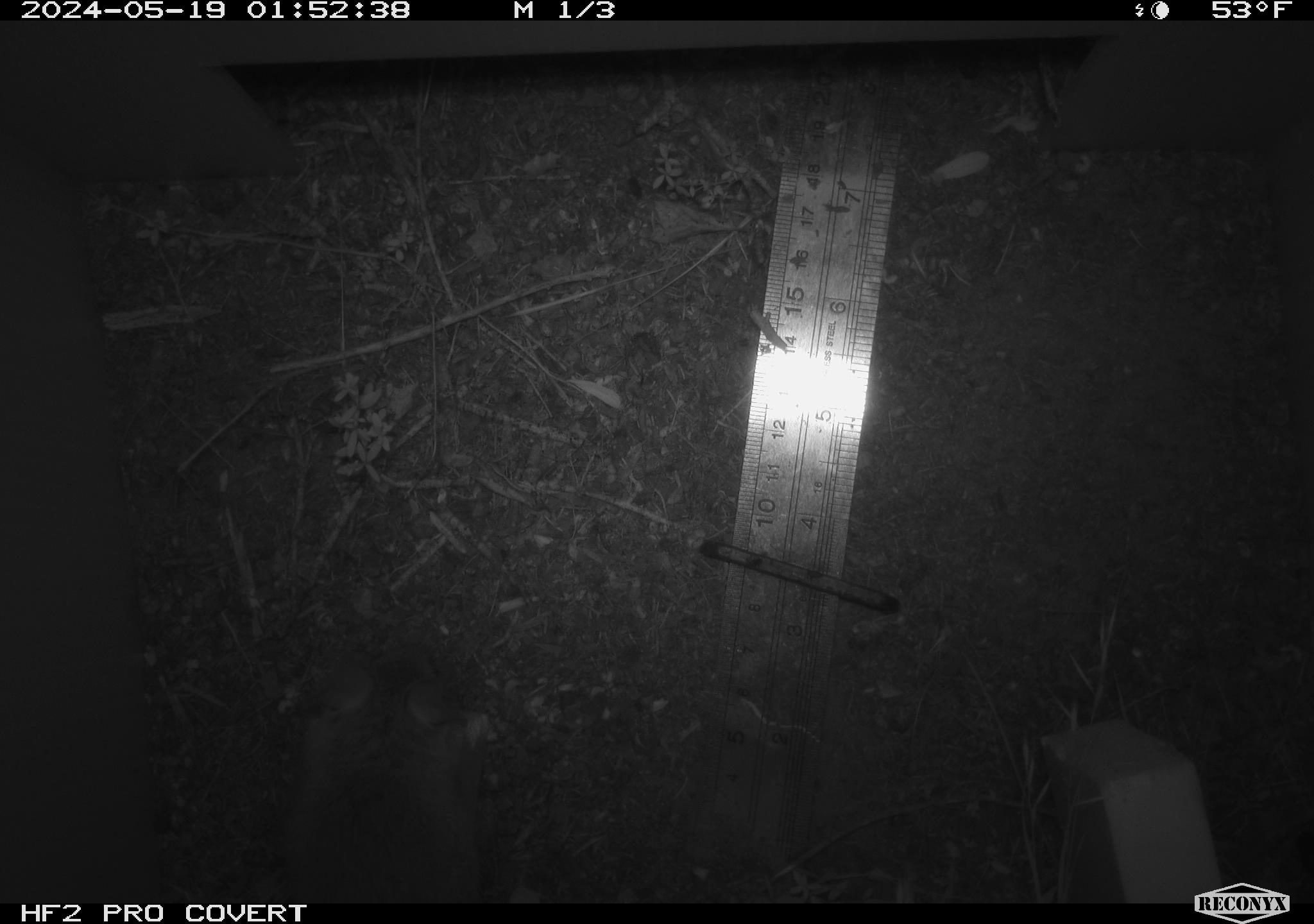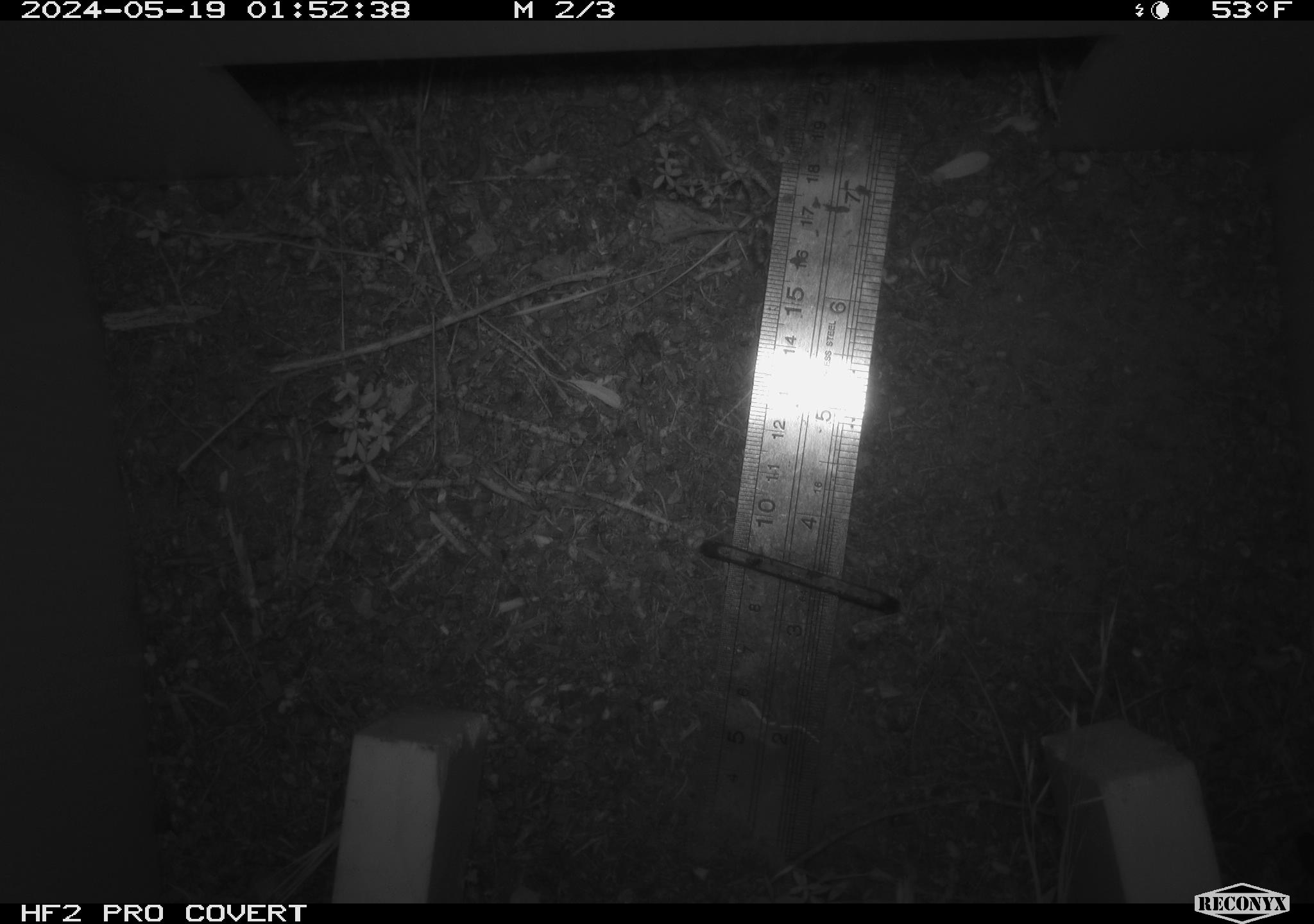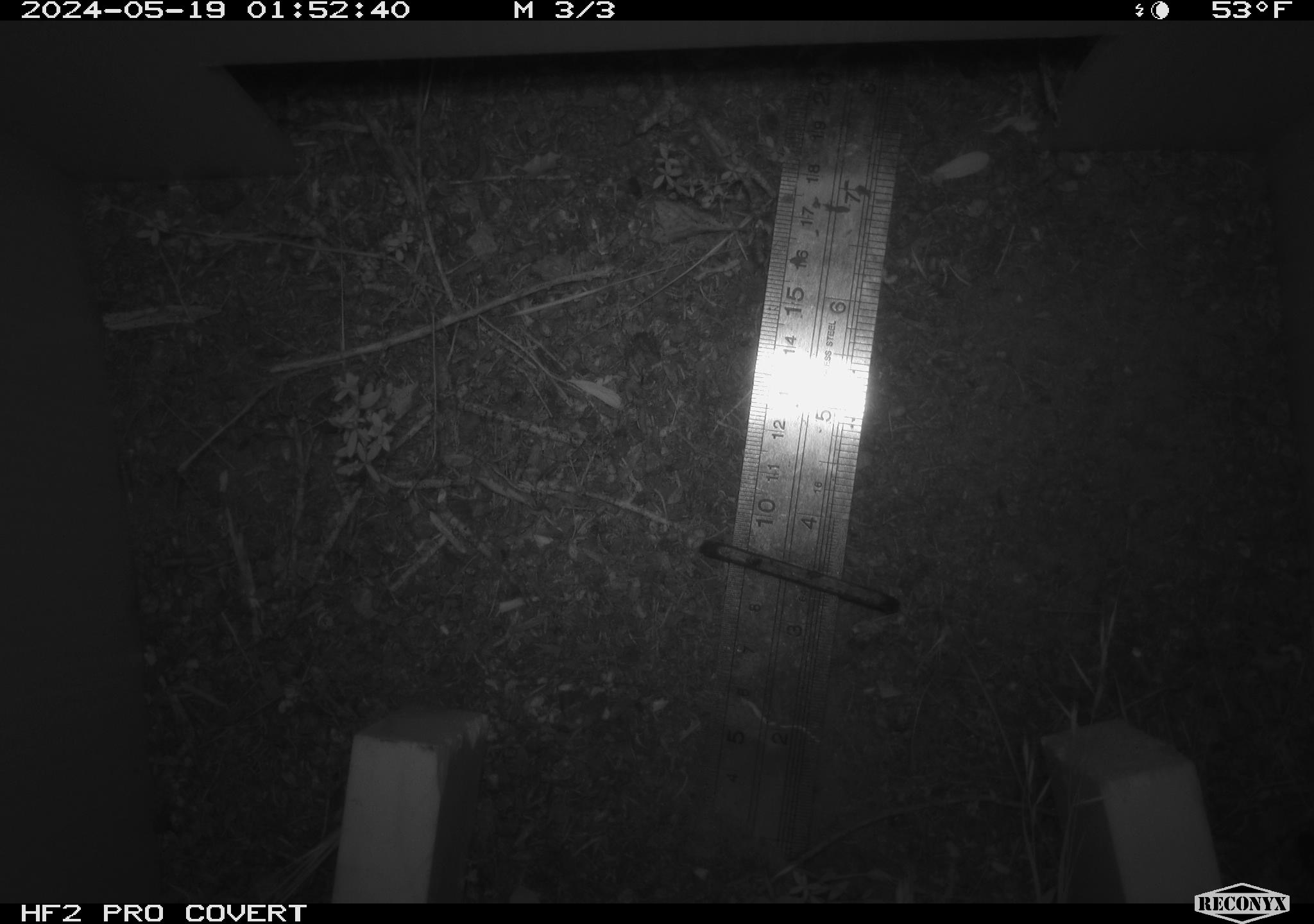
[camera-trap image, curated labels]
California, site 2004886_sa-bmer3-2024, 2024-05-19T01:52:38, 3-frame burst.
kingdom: Animalia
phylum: Chordata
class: Mammalia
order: Rodentia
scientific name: Rodentia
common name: mouse species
Mouse species (Rodentia).